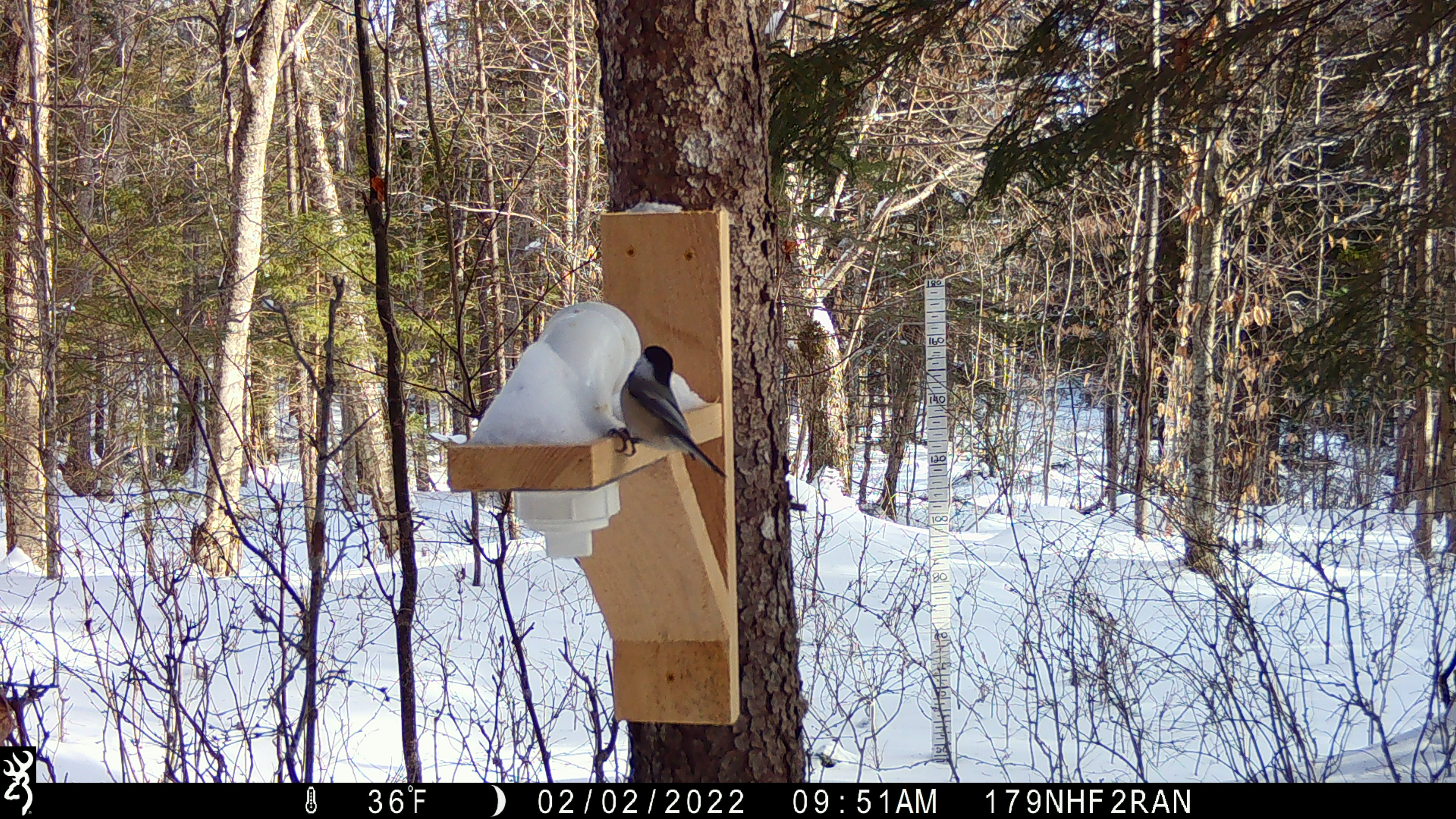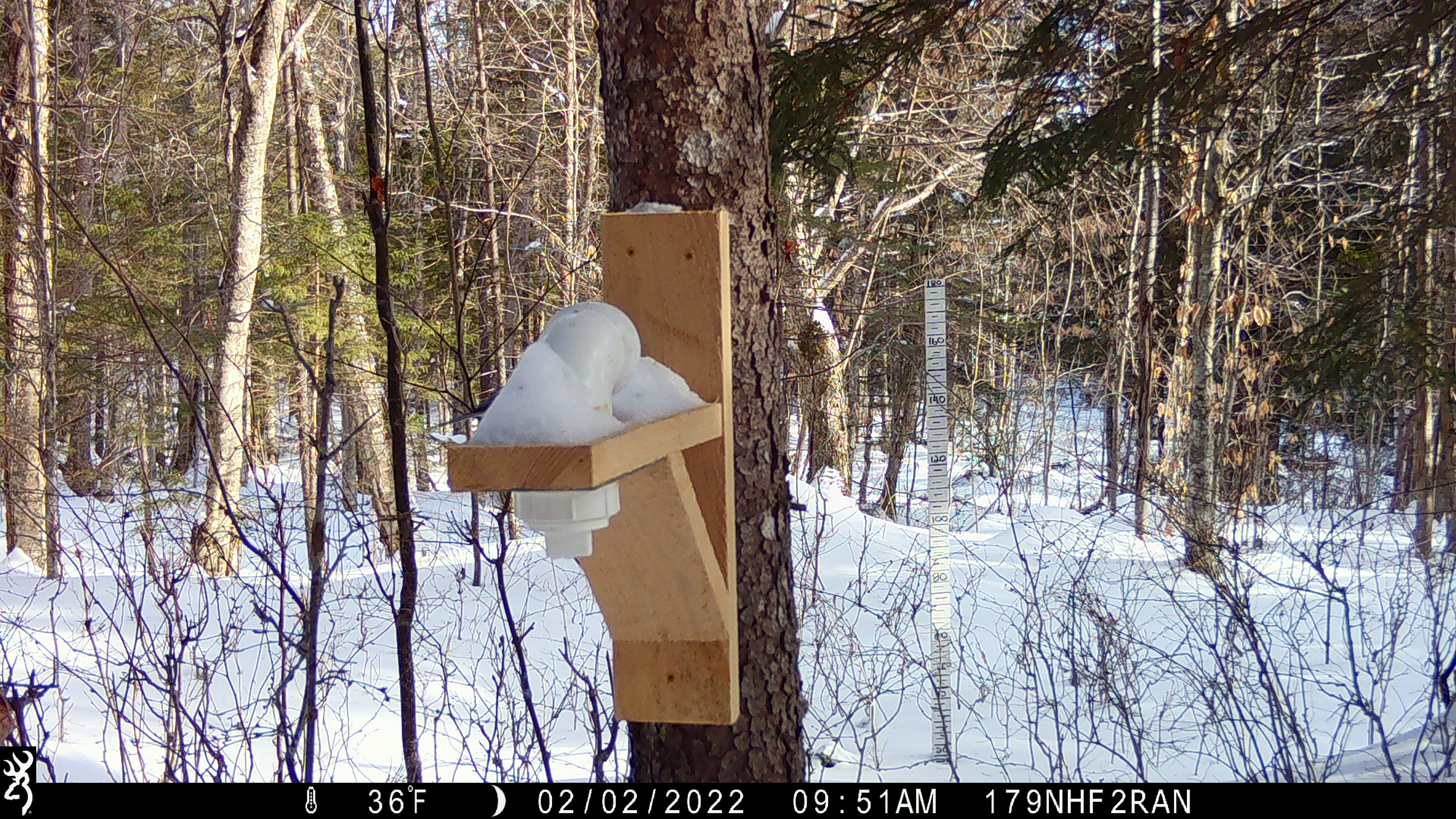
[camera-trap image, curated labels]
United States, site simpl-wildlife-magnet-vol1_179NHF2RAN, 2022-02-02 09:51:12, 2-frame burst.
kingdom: Animalia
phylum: Chordata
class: Aves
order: Passeriformes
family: Sittidae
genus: Sitta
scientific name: Sitta canadensis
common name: red-breasted nuthatch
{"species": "red-breasted nuthatch (Sitta canadensis)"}